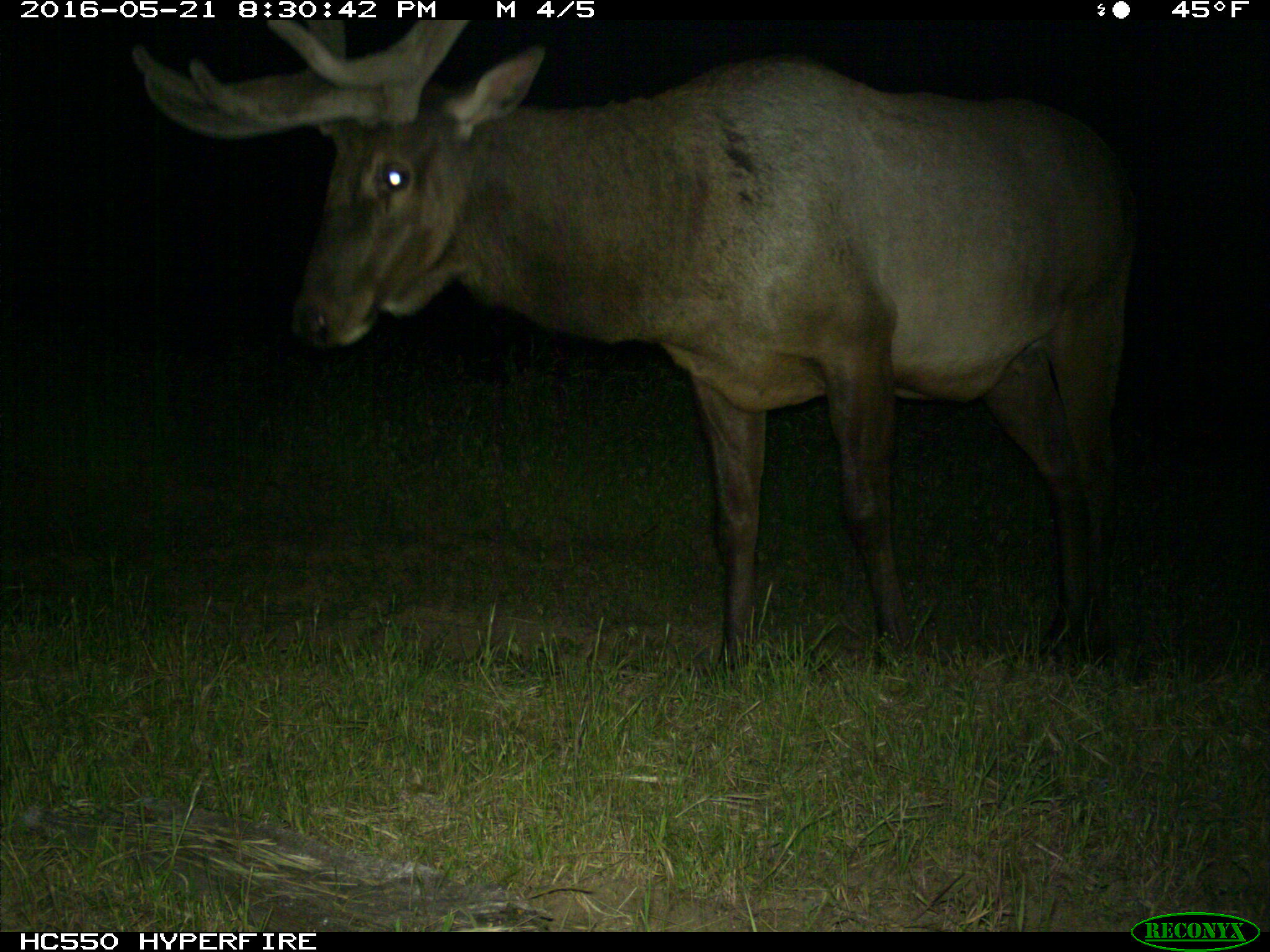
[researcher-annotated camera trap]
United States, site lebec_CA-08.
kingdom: Animalia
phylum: Chordata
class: Mammalia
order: Artiodactyla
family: Cervidae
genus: Cervus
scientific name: Cervus canadensis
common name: elk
Cervus canadensis (elk).